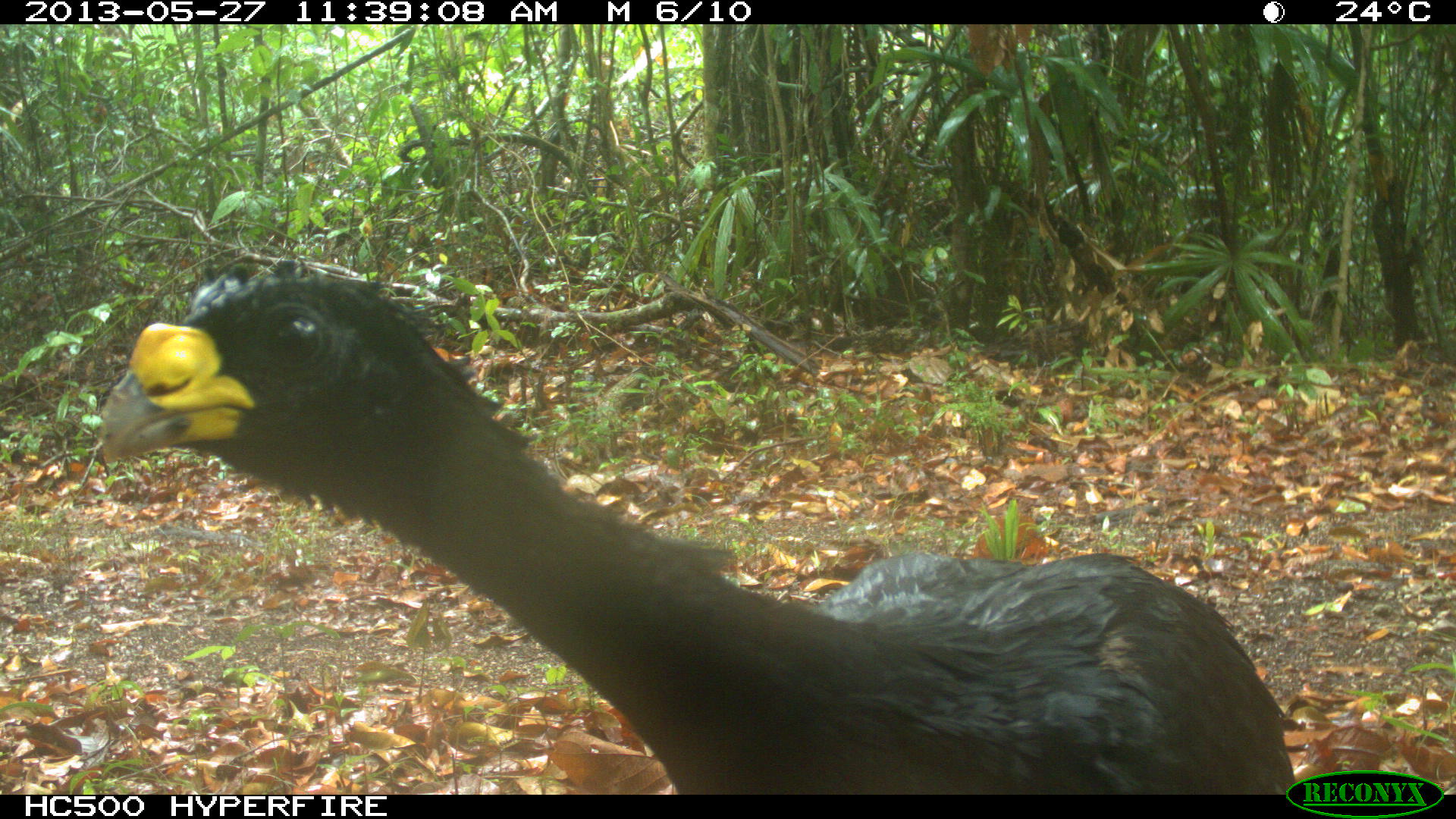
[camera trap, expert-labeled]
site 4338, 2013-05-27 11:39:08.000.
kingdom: Animalia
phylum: Chordata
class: Aves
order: Galliformes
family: Cracidae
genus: Crax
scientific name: Crax rubra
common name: great curassow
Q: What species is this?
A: Crax rubra (great curassow).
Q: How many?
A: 1.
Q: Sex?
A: Male.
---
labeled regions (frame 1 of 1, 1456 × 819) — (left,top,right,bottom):
crax rubra: (91,249,1281,796)